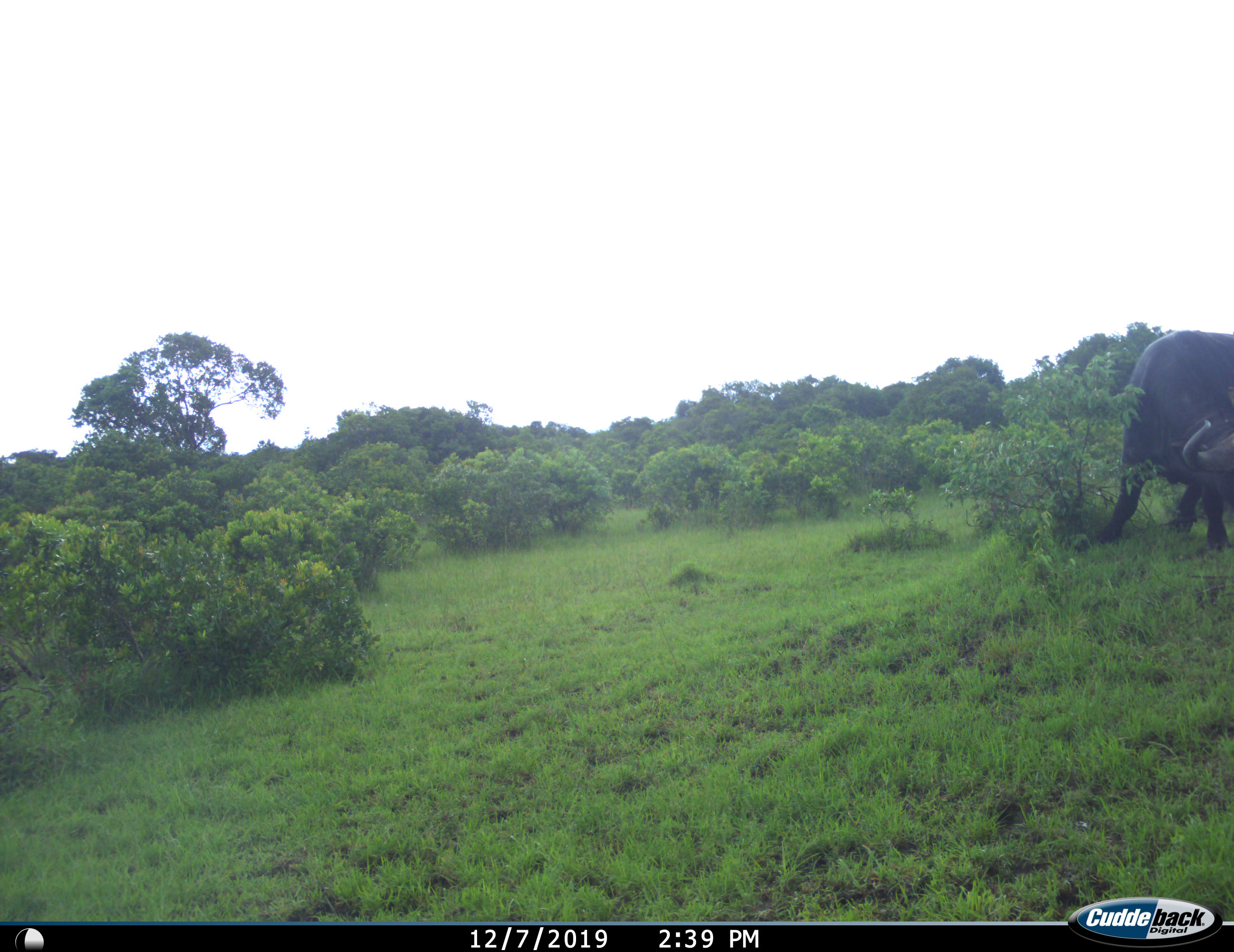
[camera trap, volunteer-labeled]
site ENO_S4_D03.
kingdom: Animalia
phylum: Chordata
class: Mammalia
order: Proboscidea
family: Elephantidae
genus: Loxodonta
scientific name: Loxodonta africana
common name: african bush elephant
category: elephant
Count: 2.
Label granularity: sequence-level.